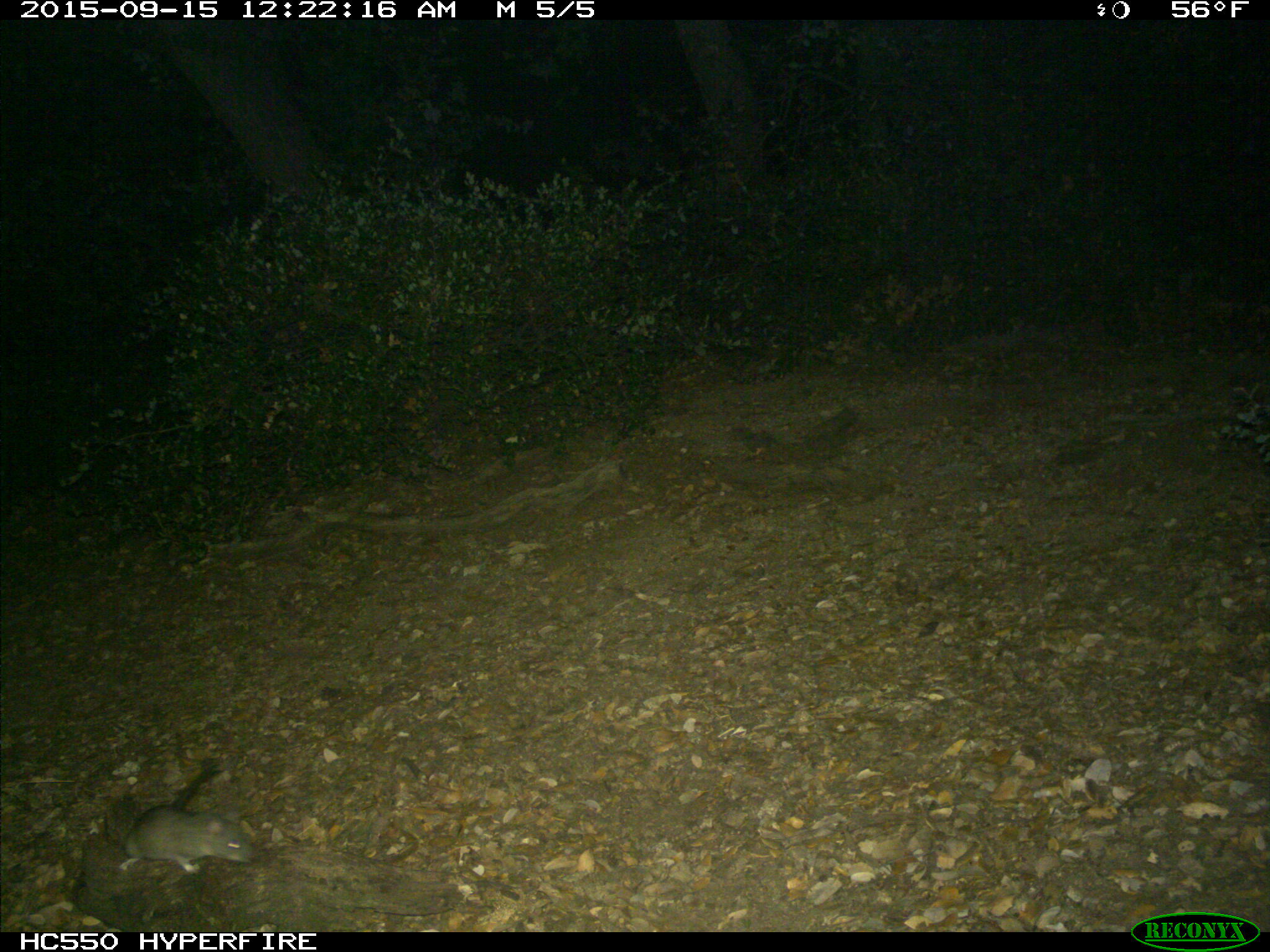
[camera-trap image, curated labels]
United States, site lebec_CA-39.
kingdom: Animalia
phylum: Chordata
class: Mammalia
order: Rodentia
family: Cricetidae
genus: Neotoma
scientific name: Neotoma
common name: pack rat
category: unidentified pack rat